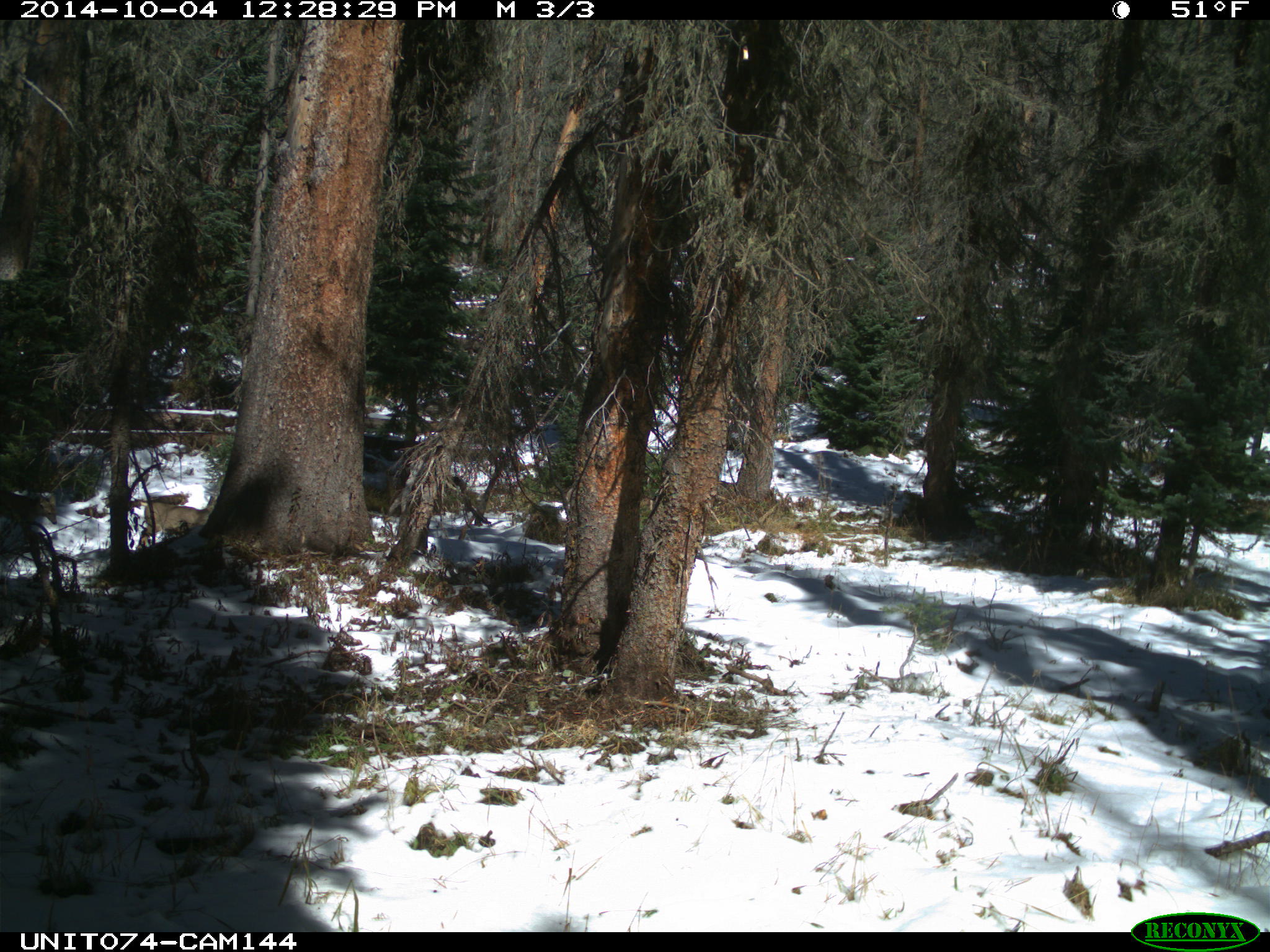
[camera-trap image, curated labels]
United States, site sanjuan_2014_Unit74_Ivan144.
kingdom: Animalia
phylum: Chordata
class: Mammalia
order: Artiodactyla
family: Cervidae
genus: Odocoileus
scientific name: Odocoileus hemionus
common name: mule deer